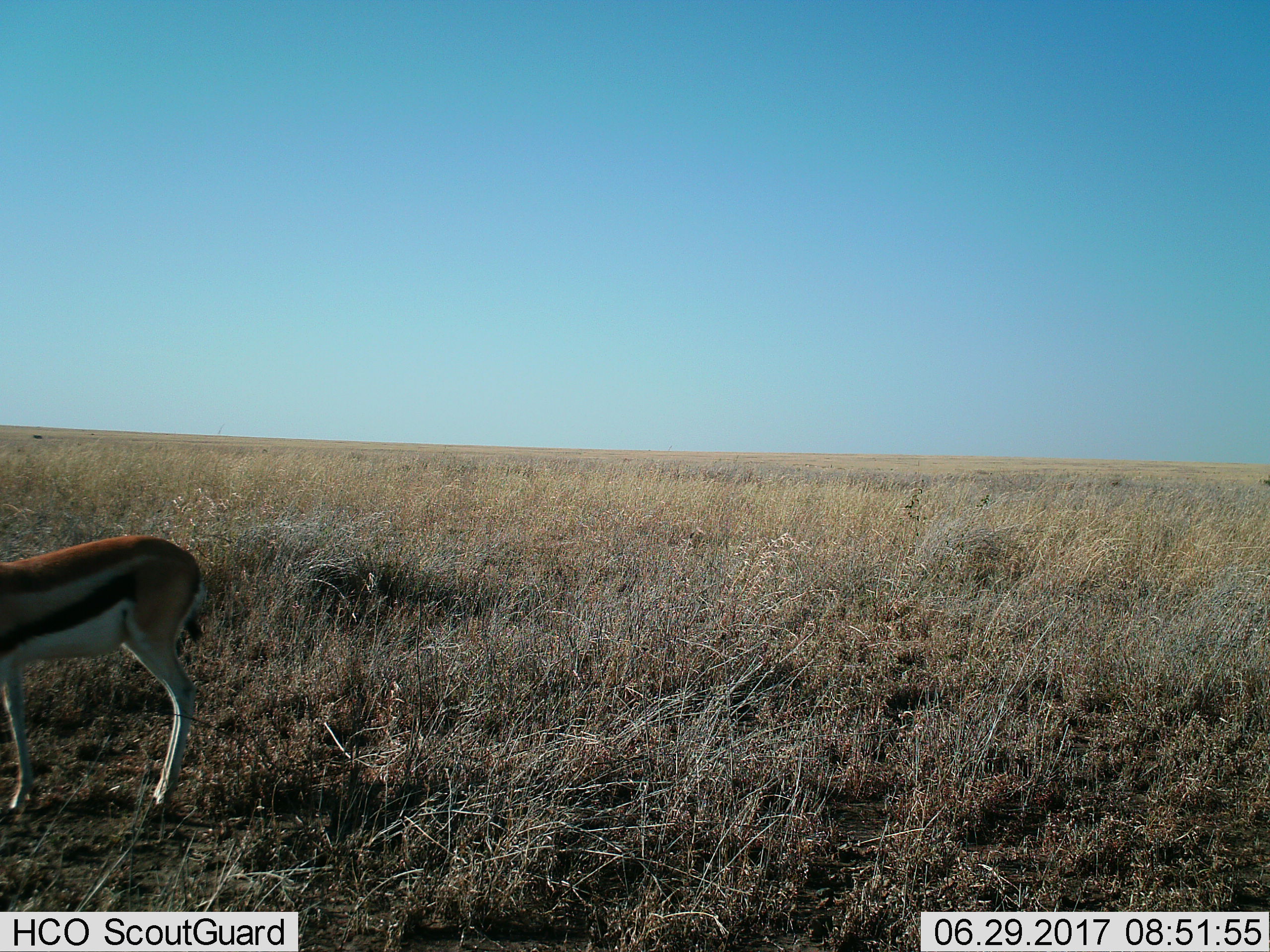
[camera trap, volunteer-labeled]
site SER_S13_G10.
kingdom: Animalia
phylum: Chordata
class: Mammalia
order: Artiodactyla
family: Bovidae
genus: Eudorcas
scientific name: Eudorcas thomsonii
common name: thomson's gazelle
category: gazellethomsons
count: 1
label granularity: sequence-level